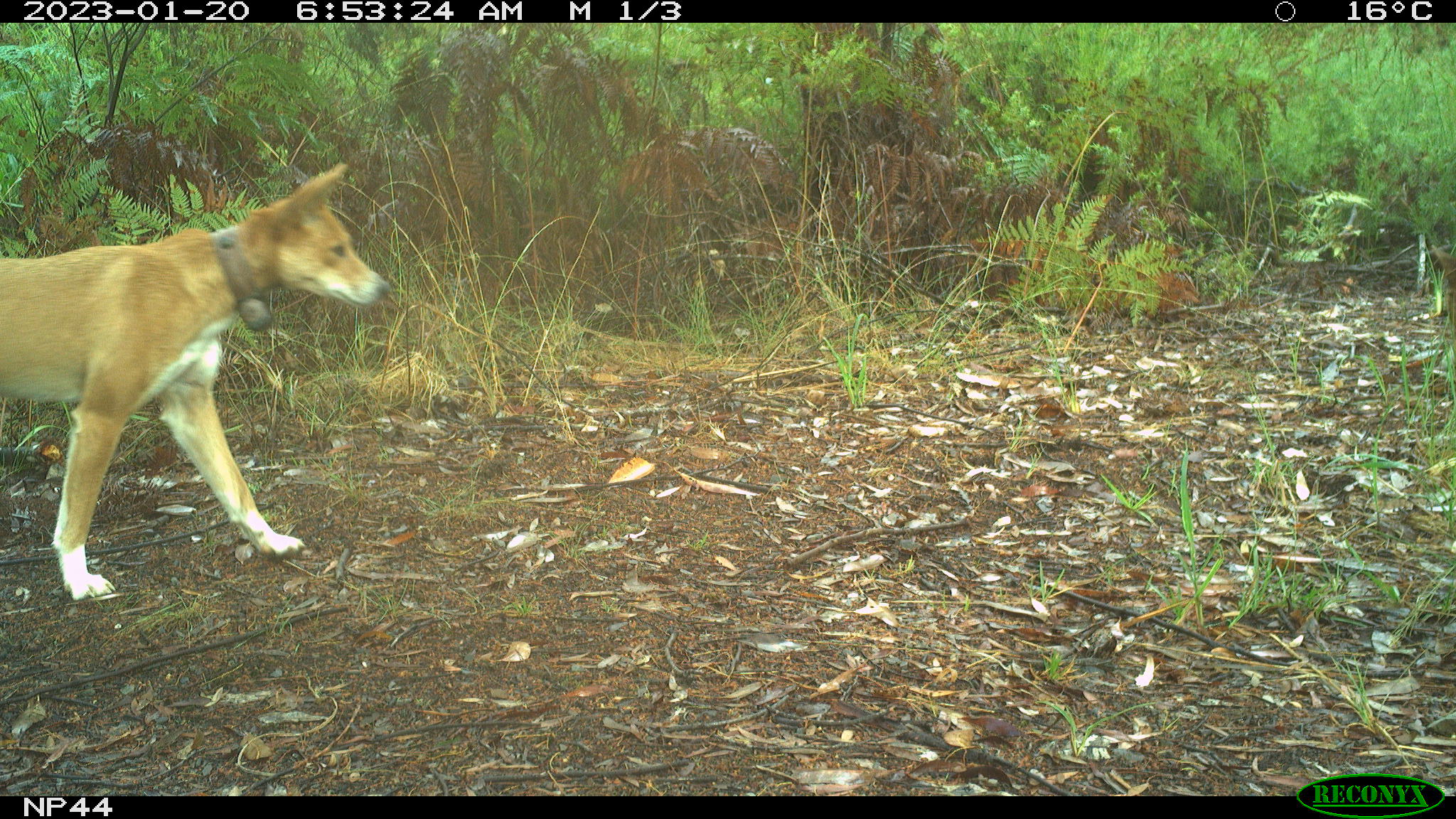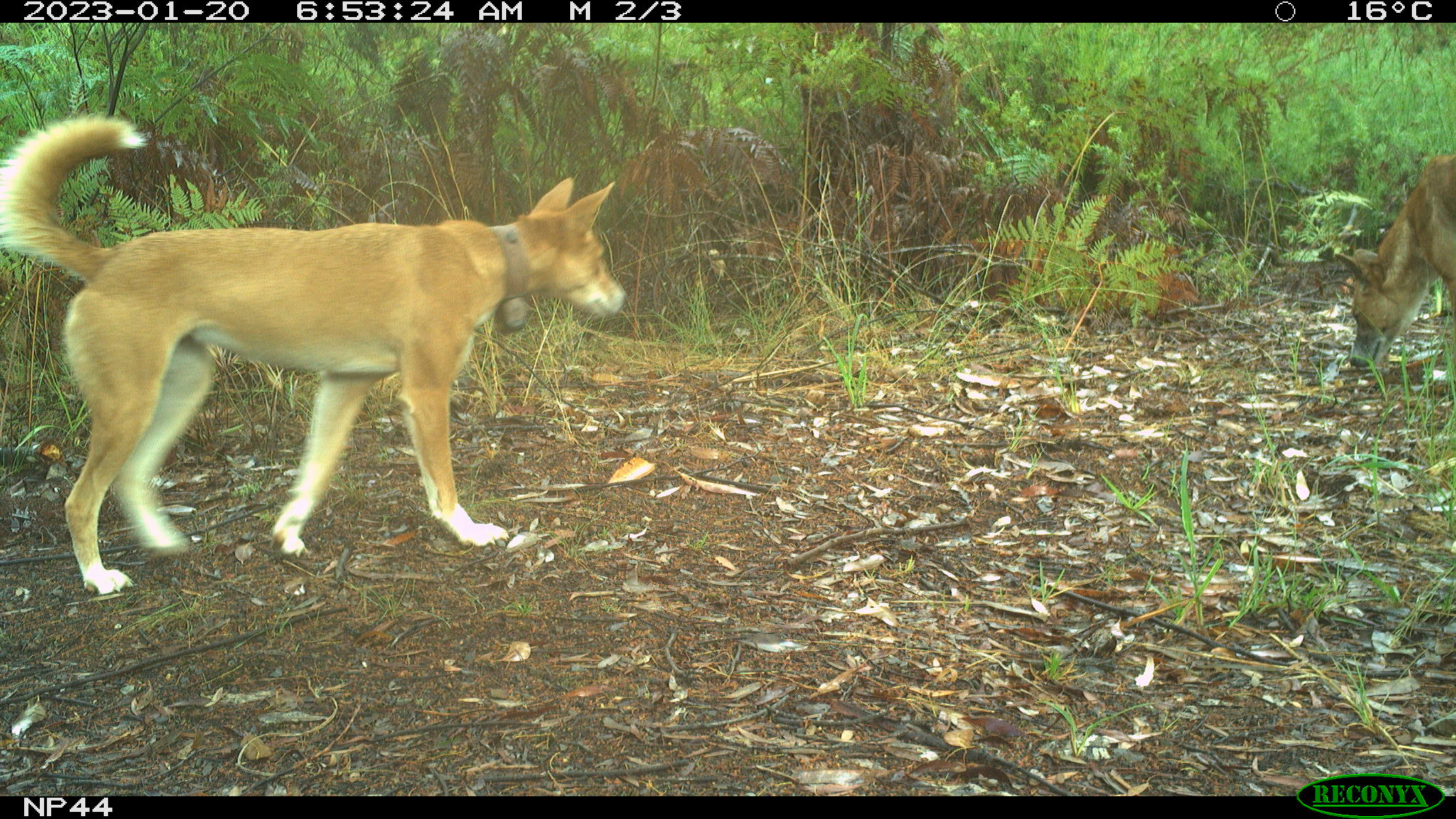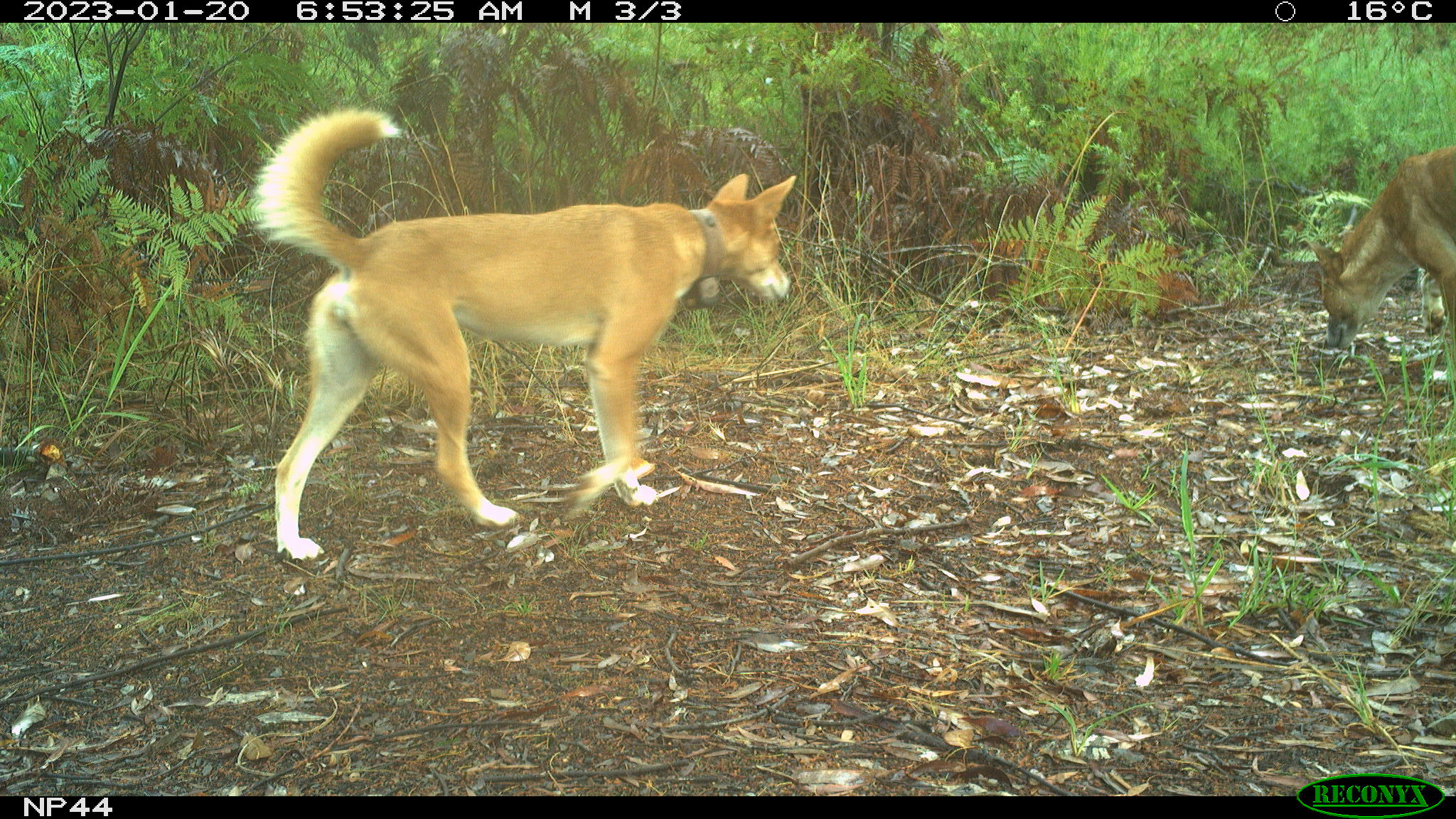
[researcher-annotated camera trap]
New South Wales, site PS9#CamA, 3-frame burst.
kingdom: Animalia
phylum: Chordata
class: Mammalia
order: Carnivora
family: Canidae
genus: Canis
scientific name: Canis familiaris dingo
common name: dingo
Dingo (Canis familiaris dingo).